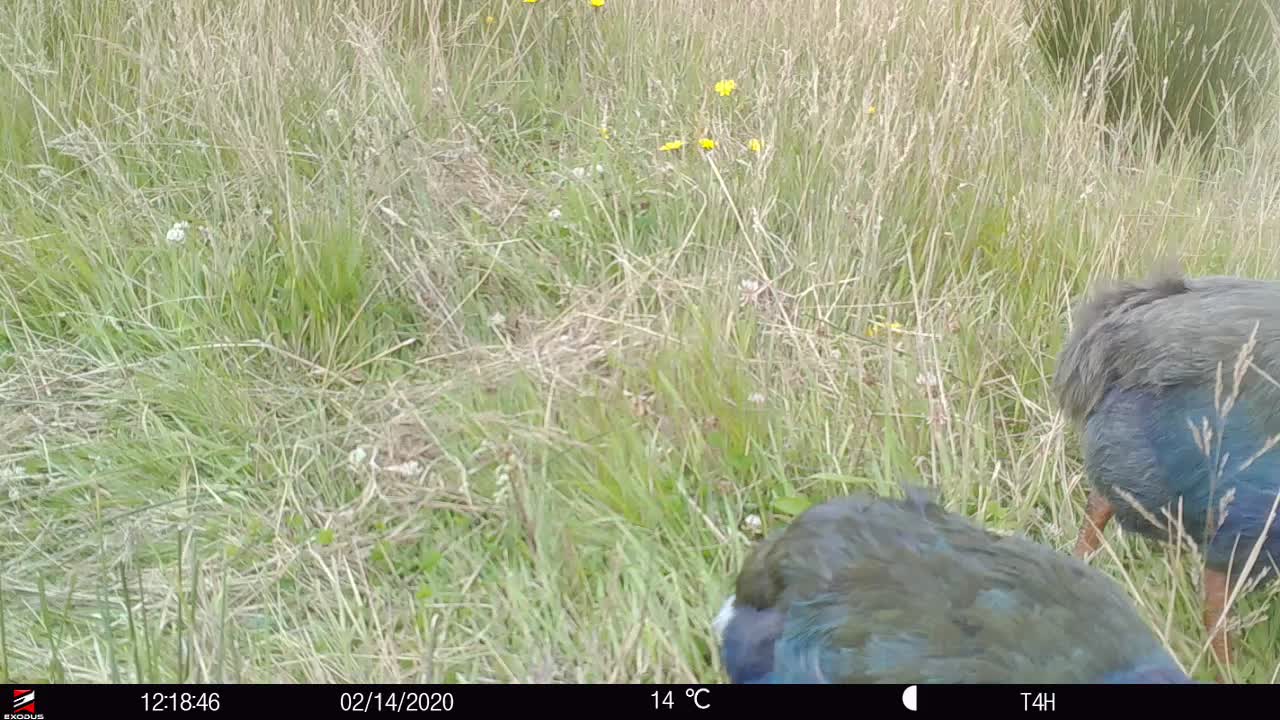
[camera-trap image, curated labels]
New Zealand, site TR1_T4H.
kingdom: Animalia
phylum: Chordata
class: Aves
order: Gruiformes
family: Rallidae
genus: Porphyrio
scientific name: Porphyrio mantelli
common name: takahe